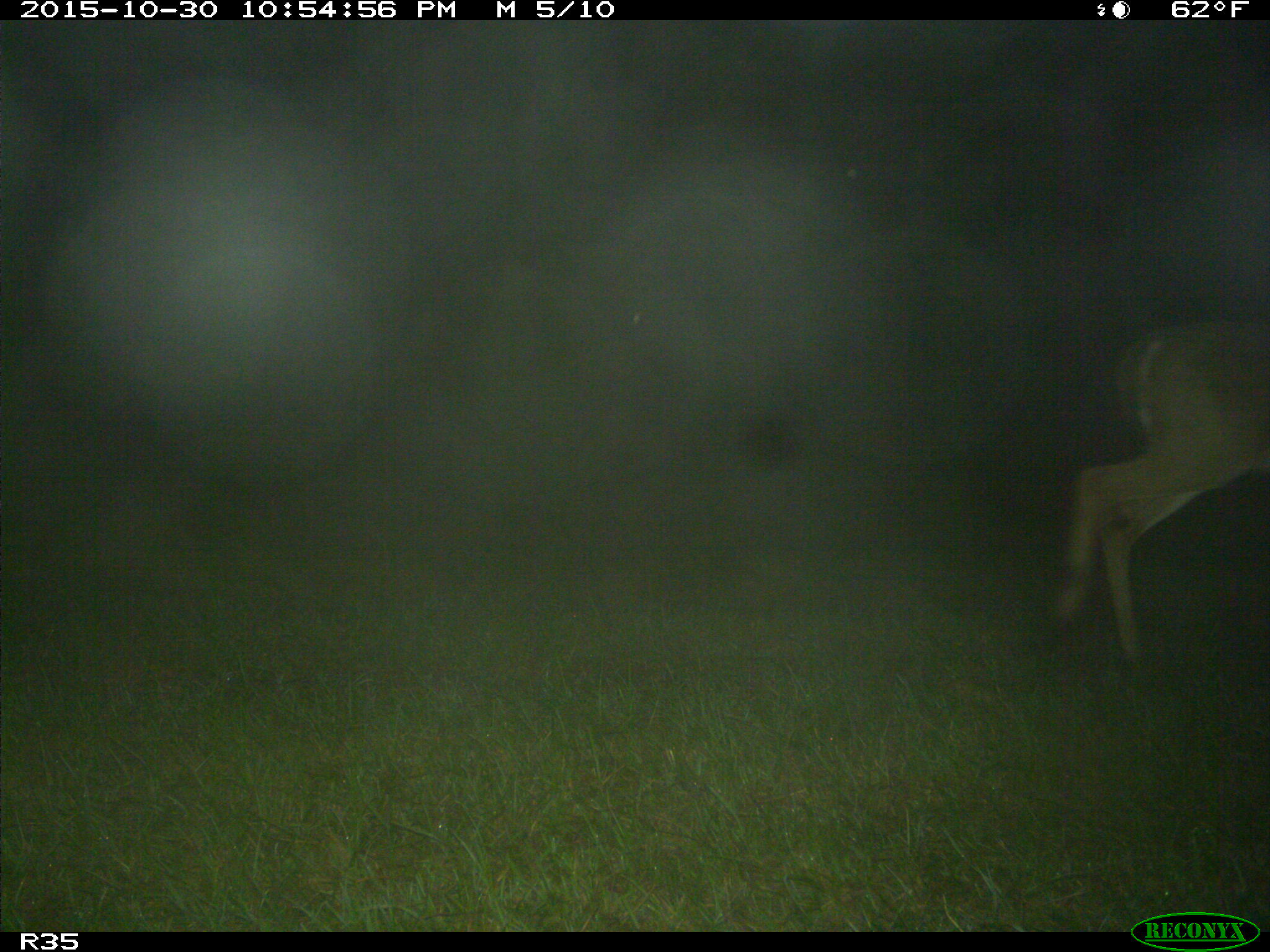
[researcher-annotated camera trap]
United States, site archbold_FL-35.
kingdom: Animalia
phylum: Chordata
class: Mammalia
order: Artiodactyla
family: Cervidae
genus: Odocoileus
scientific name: Odocoileus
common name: deer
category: unidentified deer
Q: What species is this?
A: Unidentified deer (deer) (Odocoileus).